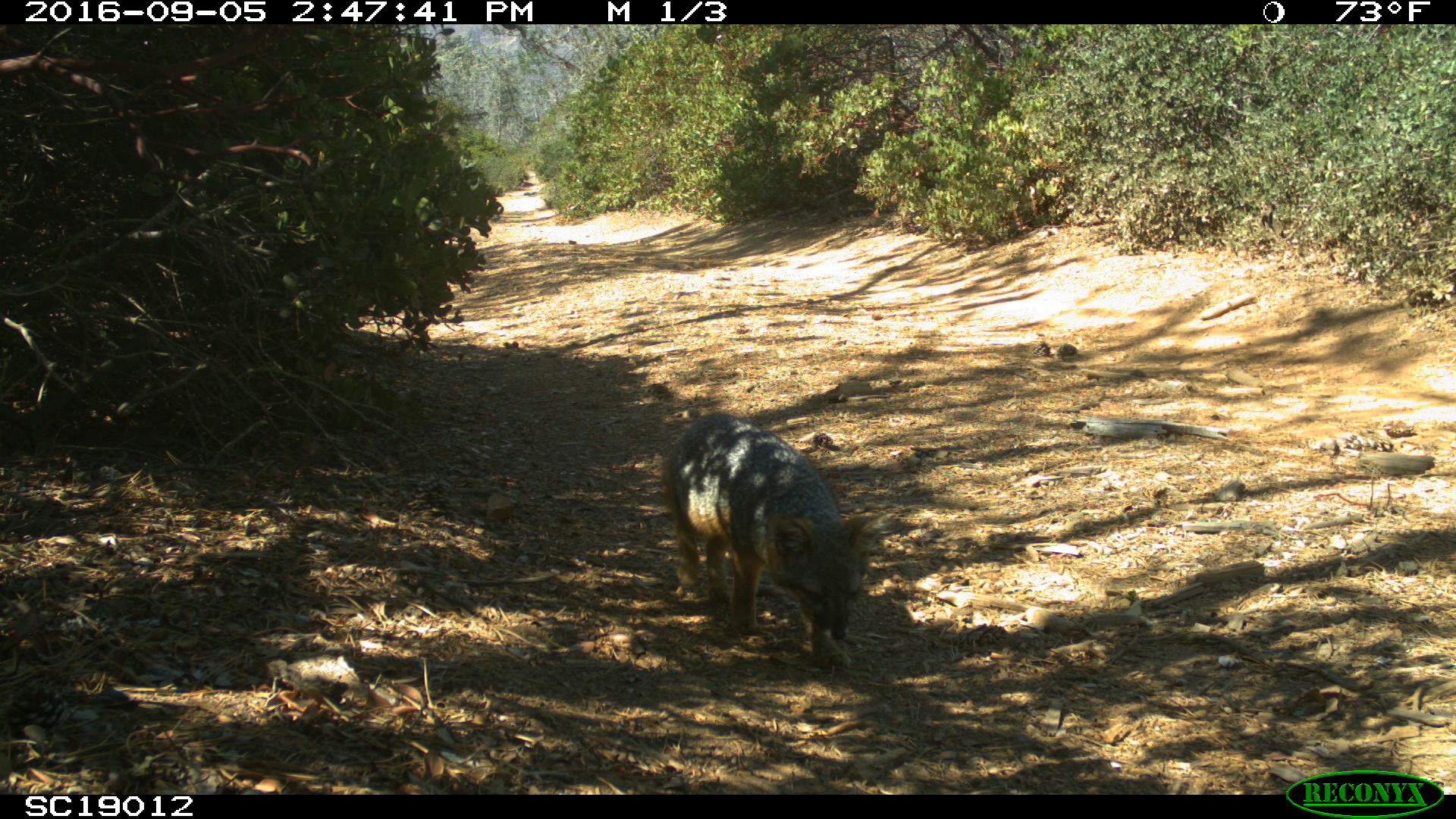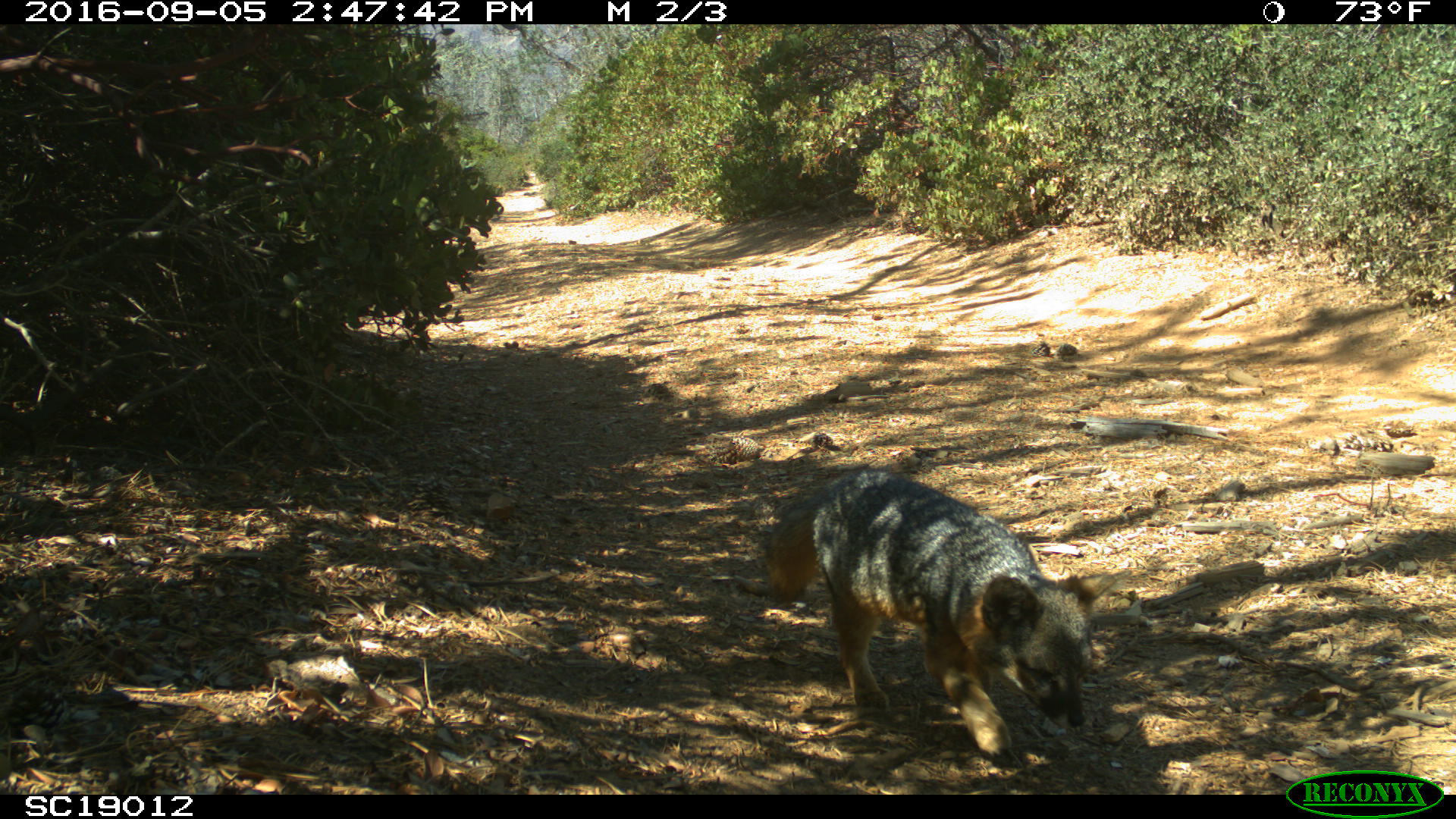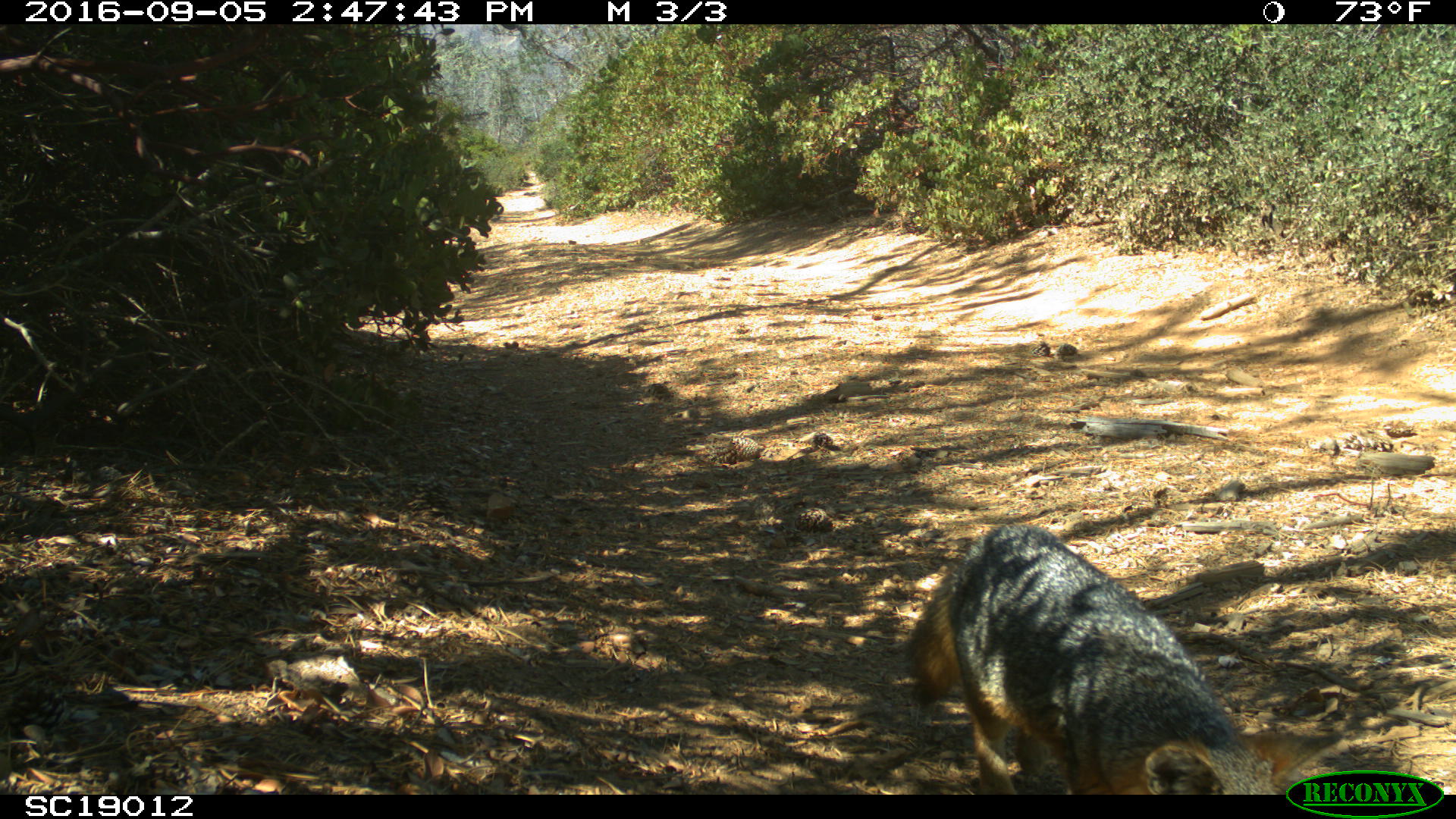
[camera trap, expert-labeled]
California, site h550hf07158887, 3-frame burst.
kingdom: Animalia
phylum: Chordata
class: Mammalia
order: Carnivora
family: Canidae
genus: Urocyon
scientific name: Urocyon littoralis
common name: island fox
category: fox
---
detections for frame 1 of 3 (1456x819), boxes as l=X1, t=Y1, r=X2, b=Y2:
fox: l=660, t=411, r=882, b=673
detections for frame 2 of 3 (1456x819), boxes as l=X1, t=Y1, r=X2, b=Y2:
fox: l=764, t=469, r=1132, b=763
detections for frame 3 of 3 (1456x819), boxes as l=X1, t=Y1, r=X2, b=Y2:
fox: l=905, t=521, r=1342, b=792